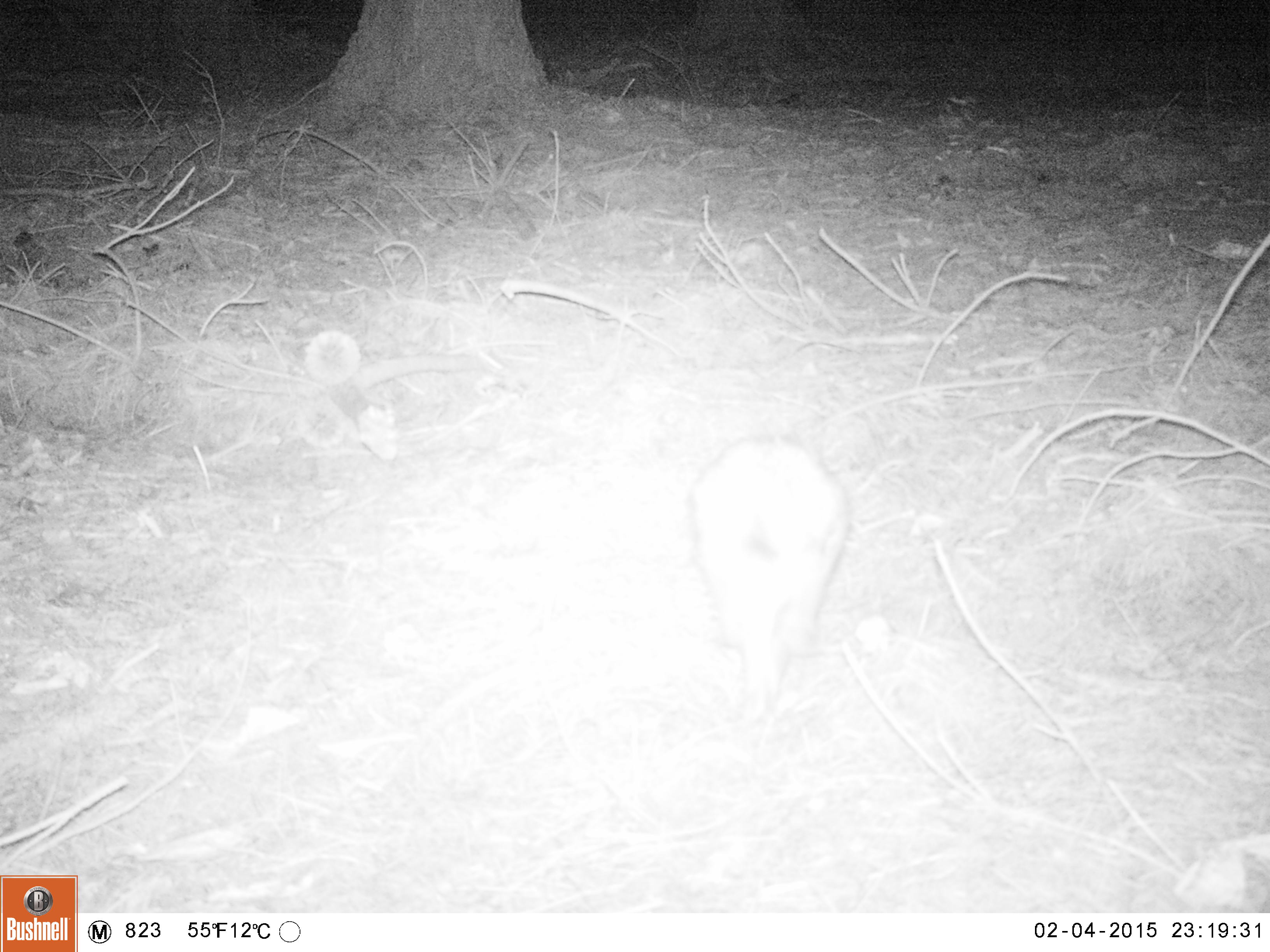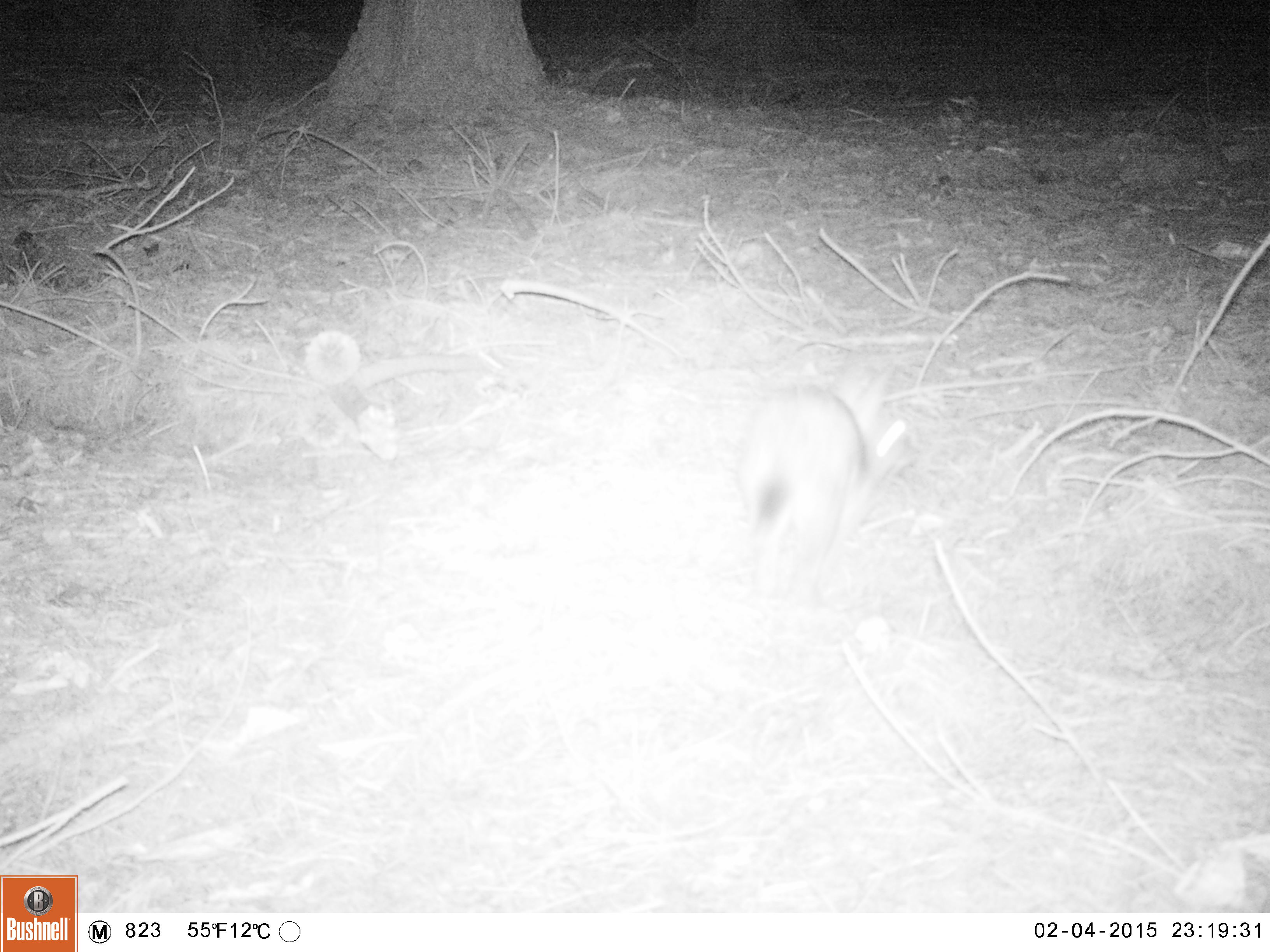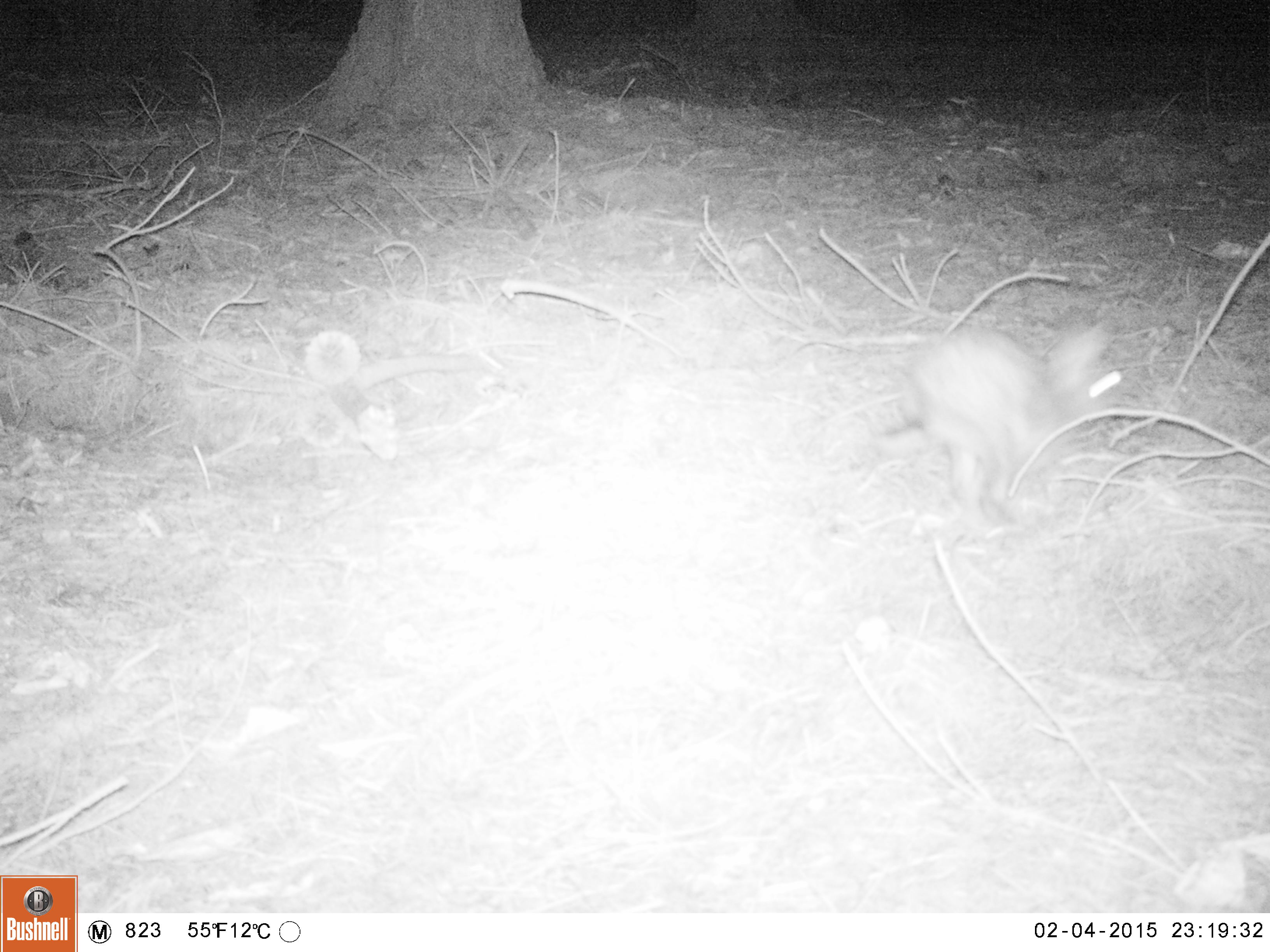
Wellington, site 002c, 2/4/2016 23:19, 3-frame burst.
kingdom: Animalia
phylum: Chordata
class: Mammalia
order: Lagomorpha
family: Leporidae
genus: Lepus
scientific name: Lepus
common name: hare